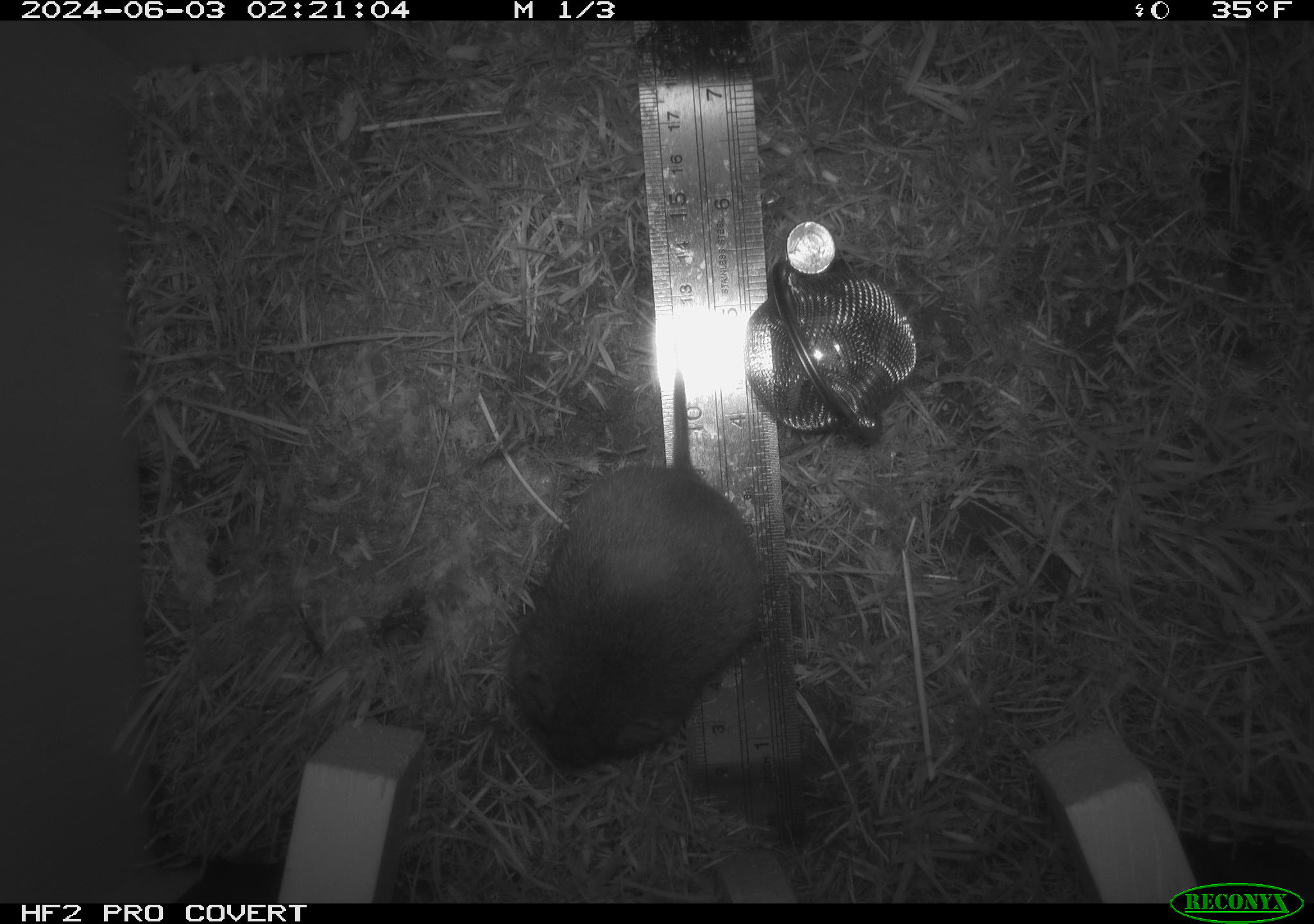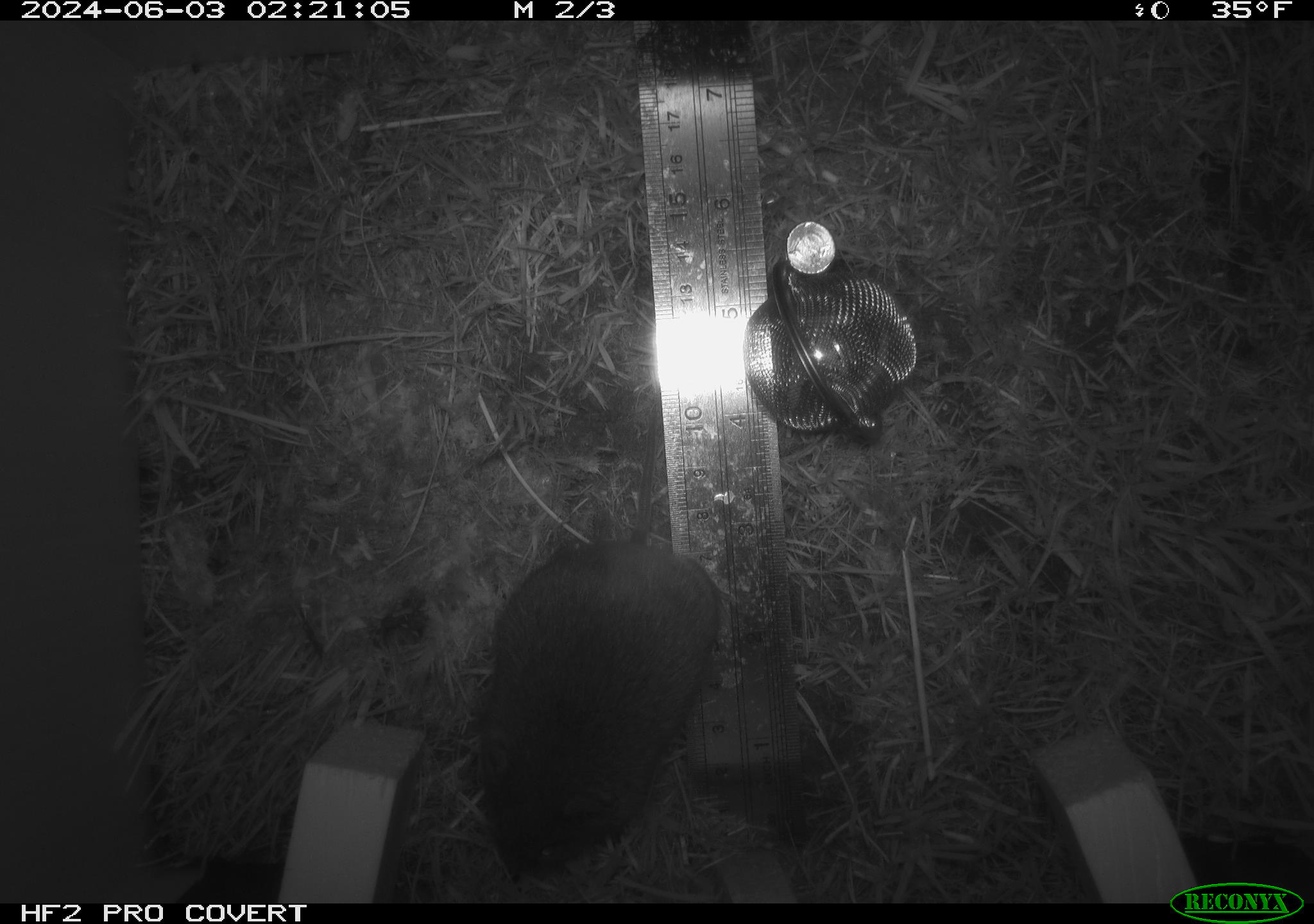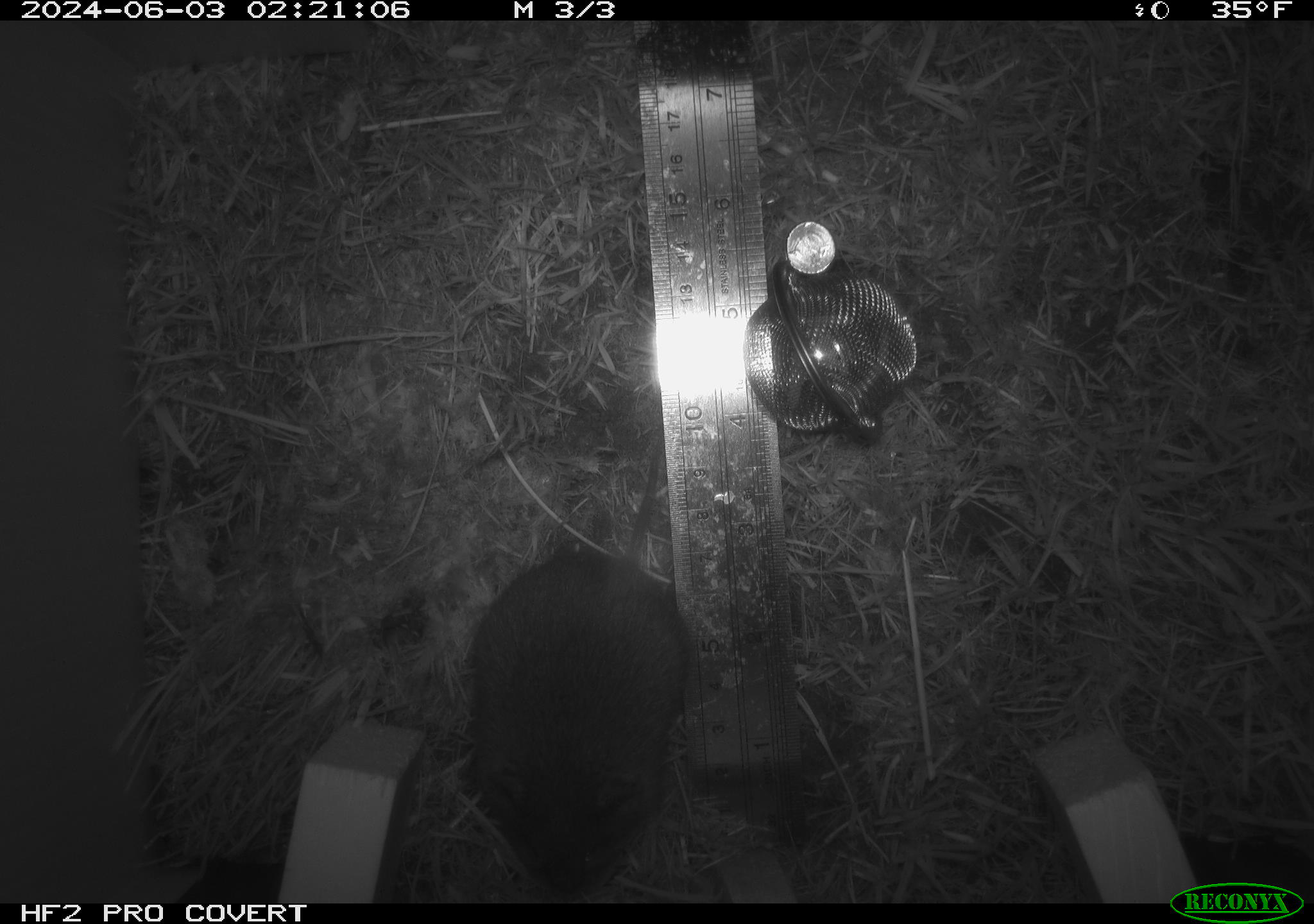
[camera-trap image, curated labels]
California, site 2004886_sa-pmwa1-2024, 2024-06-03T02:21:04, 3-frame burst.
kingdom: Animalia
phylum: Chordata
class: Mammalia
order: Rodentia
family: Cricetidae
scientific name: Arvicolinae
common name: voles, lemmings, and muskrats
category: arvicolinae subfamily